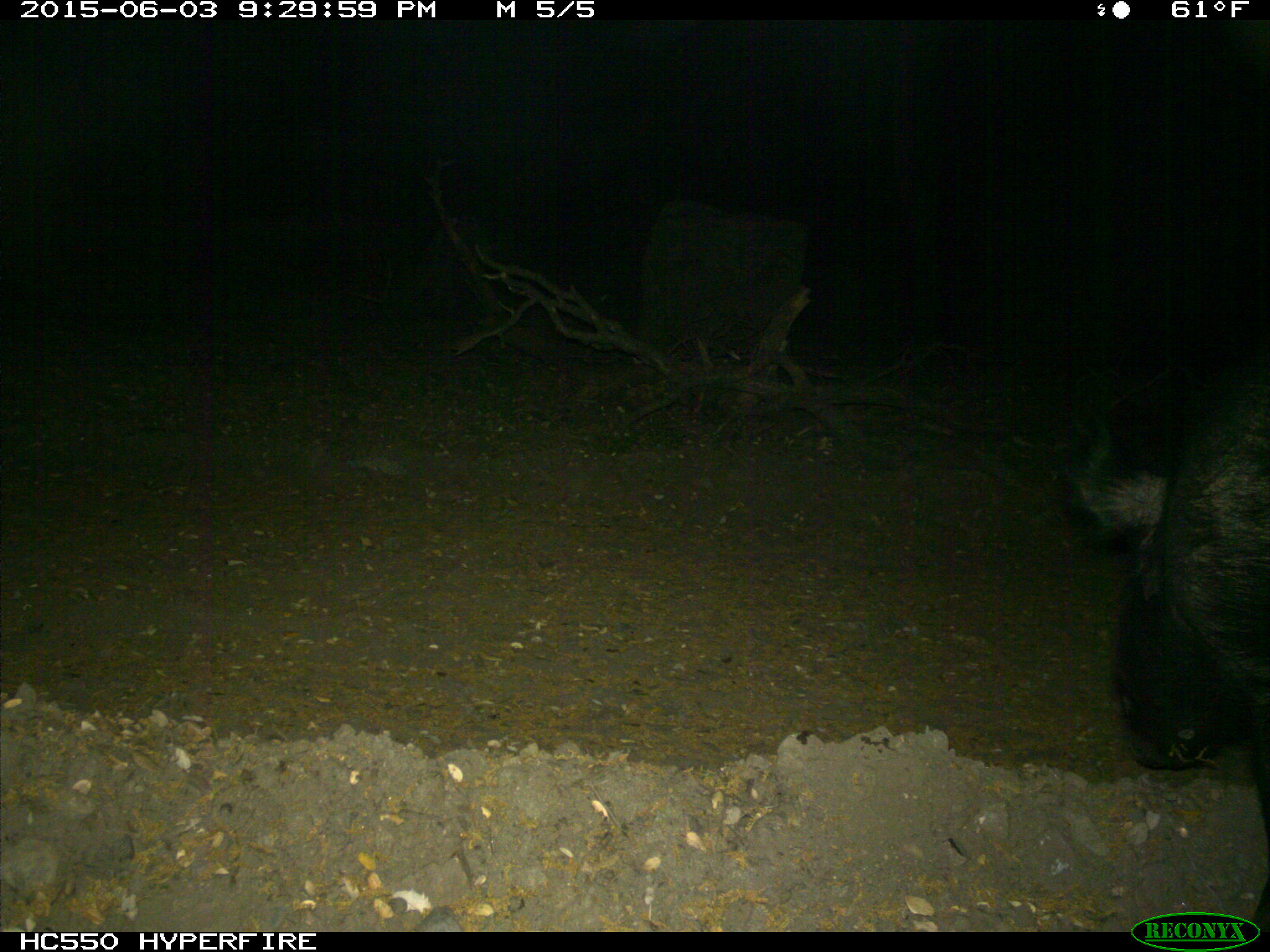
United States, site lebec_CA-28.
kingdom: Animalia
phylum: Chordata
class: Mammalia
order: Artiodactyla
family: Suidae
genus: Sus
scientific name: Sus scrofa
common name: wild boar